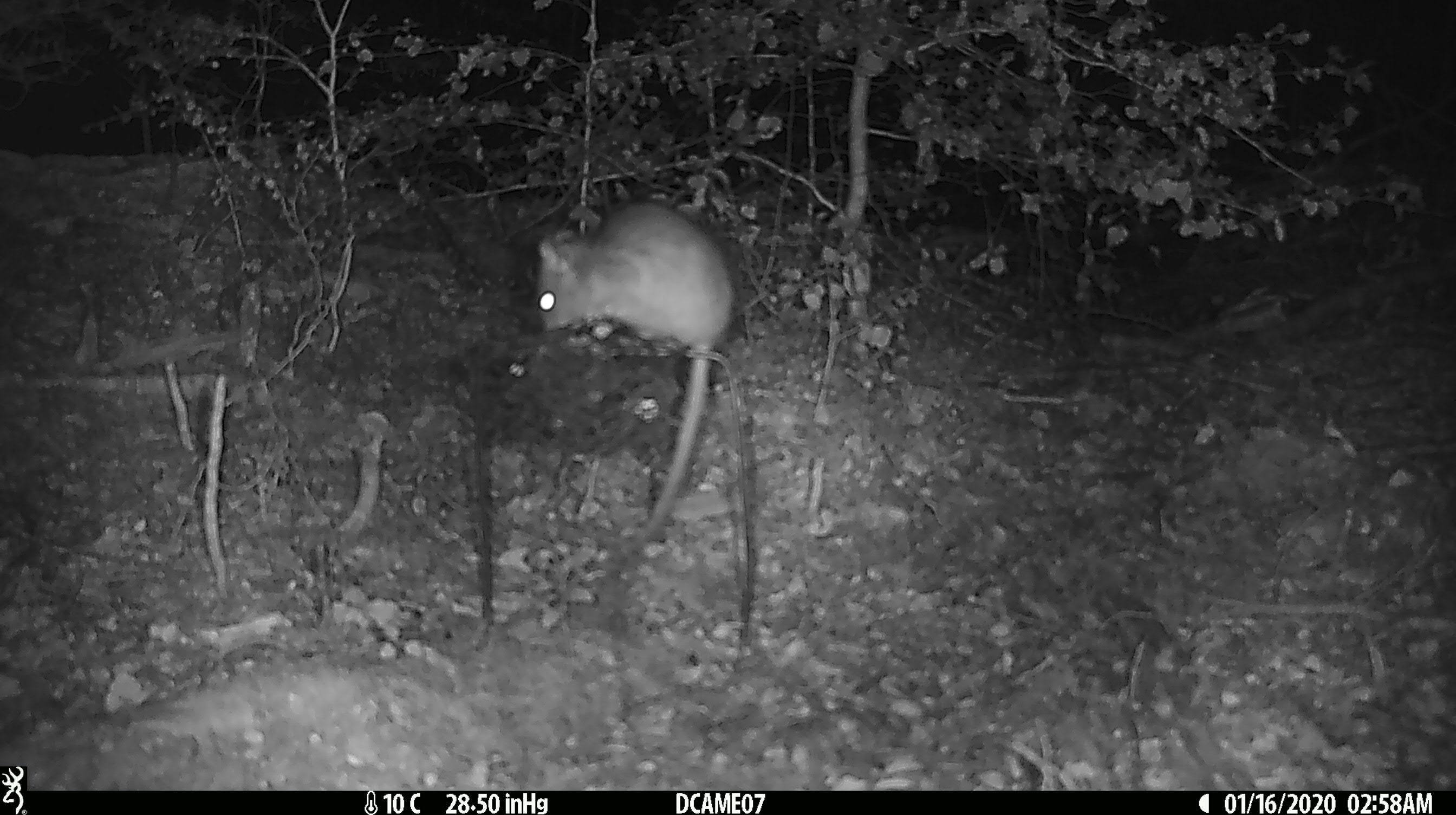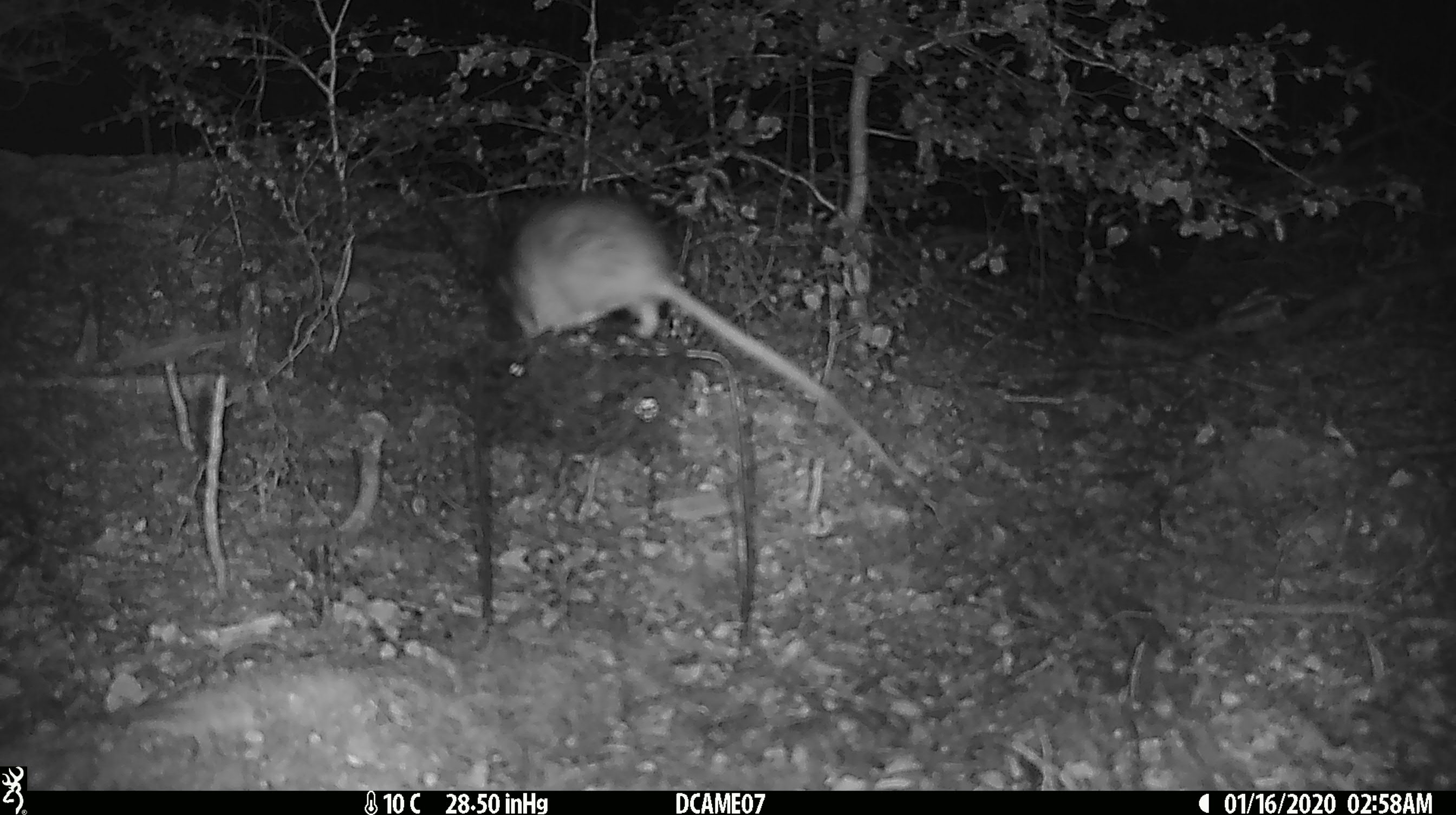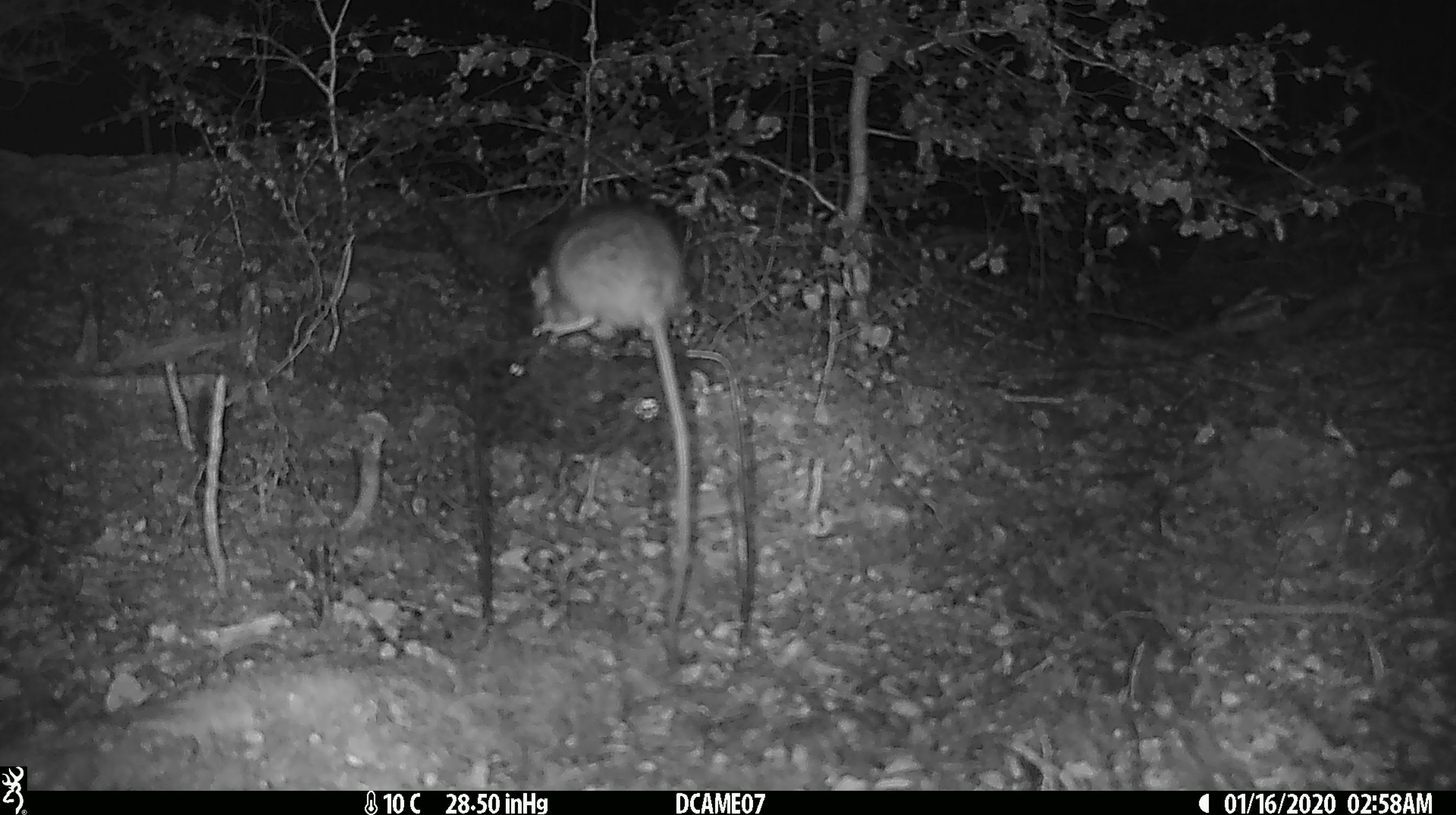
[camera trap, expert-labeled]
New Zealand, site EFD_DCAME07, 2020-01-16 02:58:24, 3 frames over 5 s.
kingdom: Animalia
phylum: Chordata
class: Mammalia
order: Rodentia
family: Muridae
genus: Rattus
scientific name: Rattus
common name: rat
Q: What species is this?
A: Rat (Rattus).